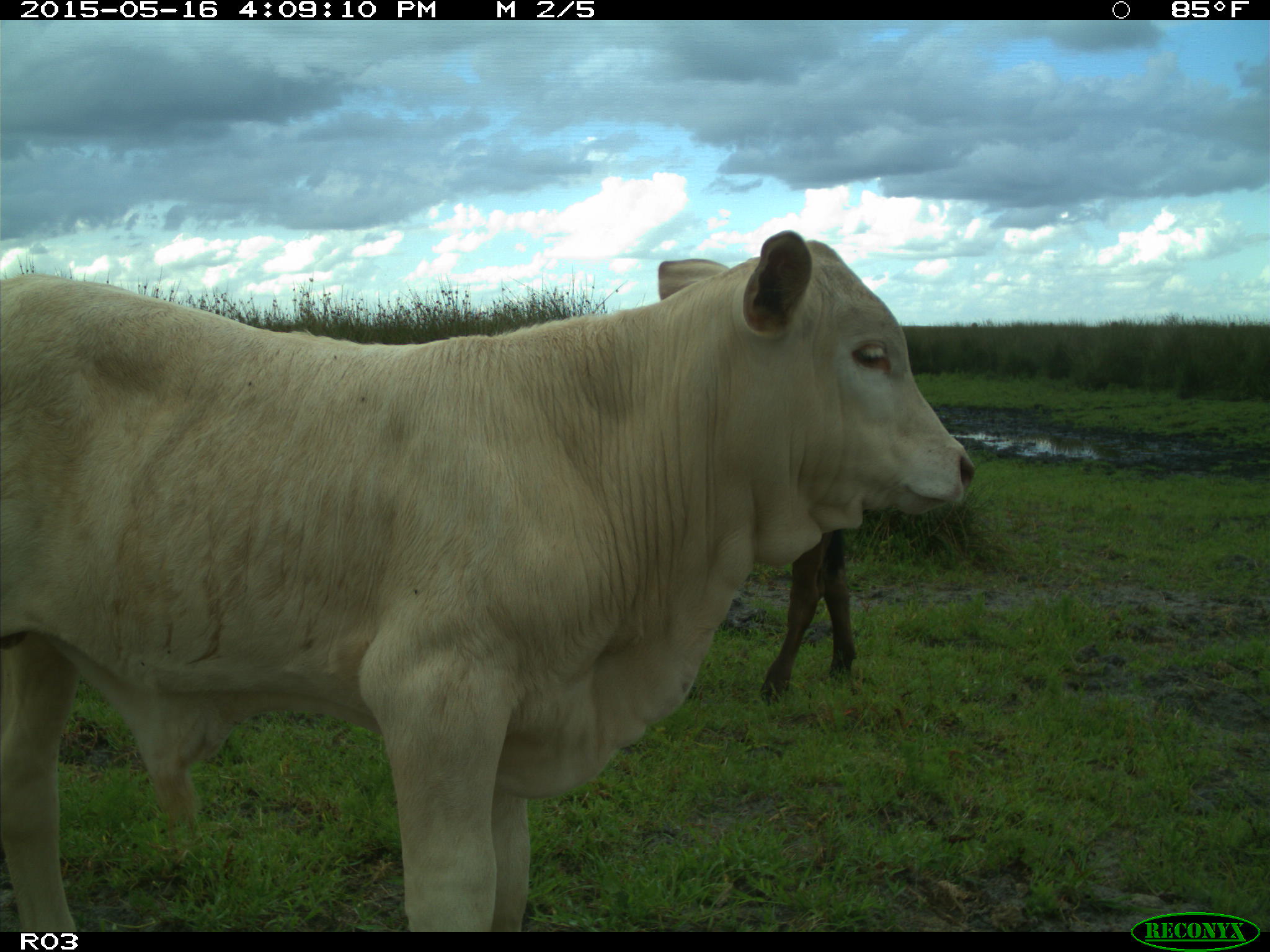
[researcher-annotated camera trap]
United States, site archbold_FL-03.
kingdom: Animalia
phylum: Chordata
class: Mammalia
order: Artiodactyla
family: Bovidae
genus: Bos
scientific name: Bos taurus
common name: domestic cow